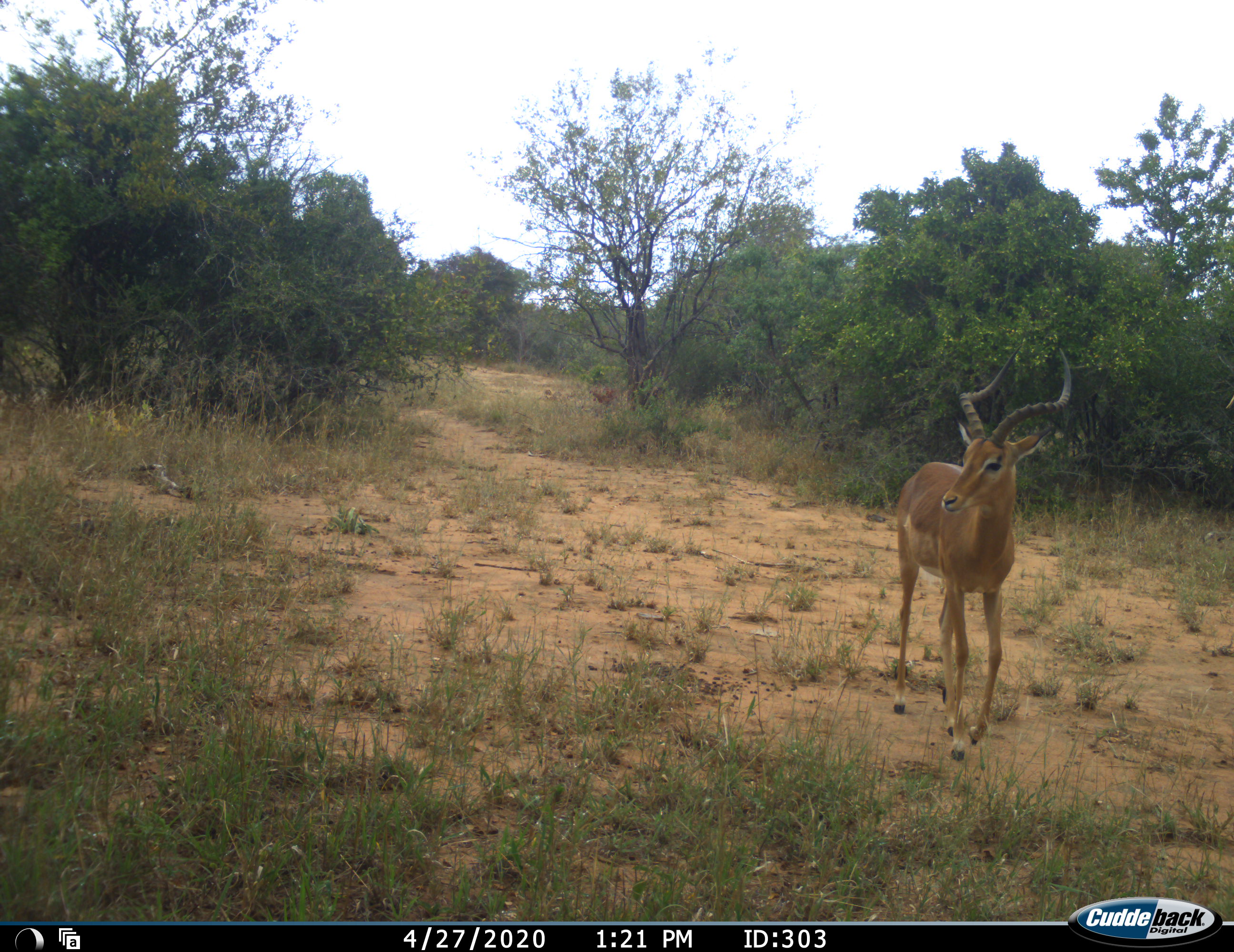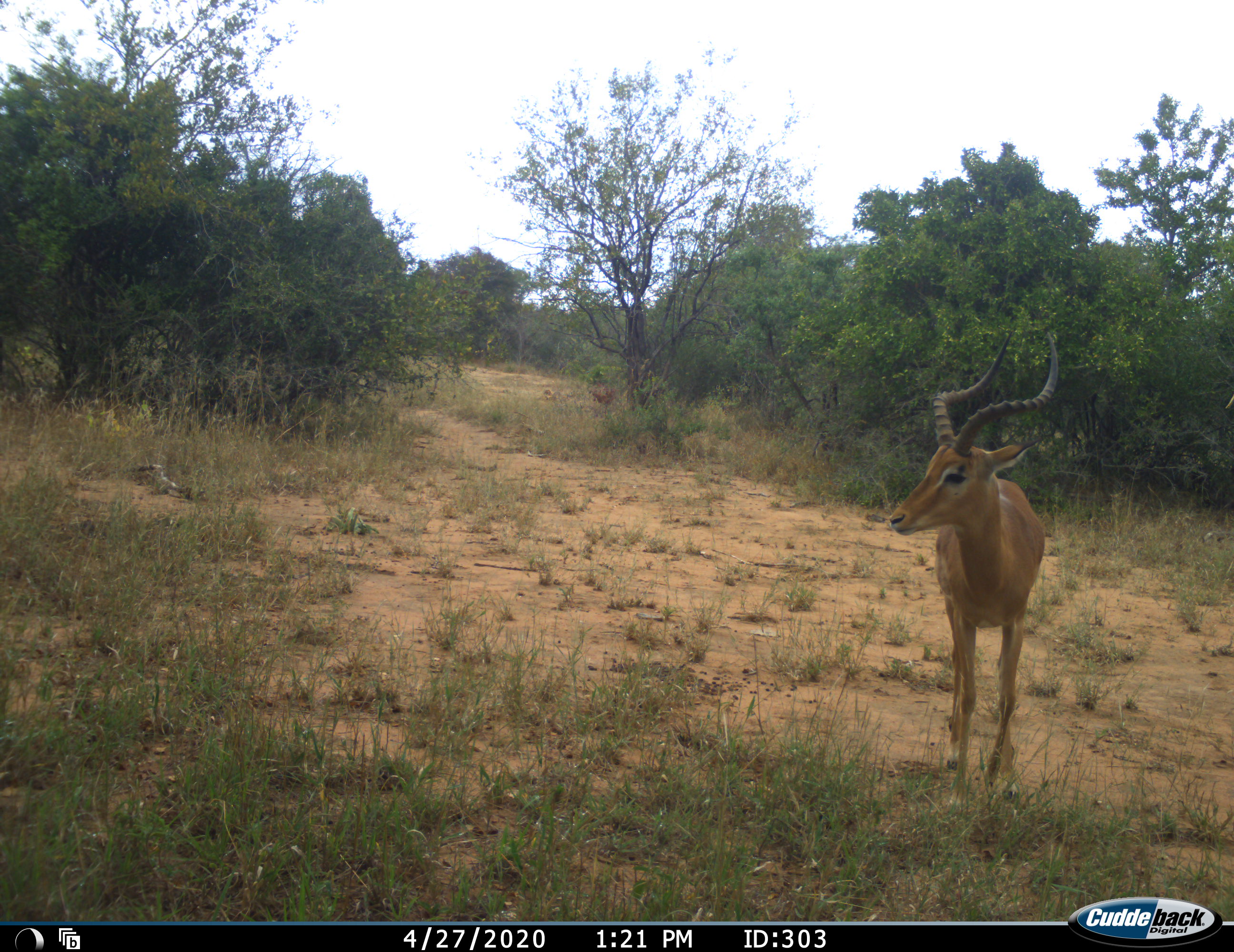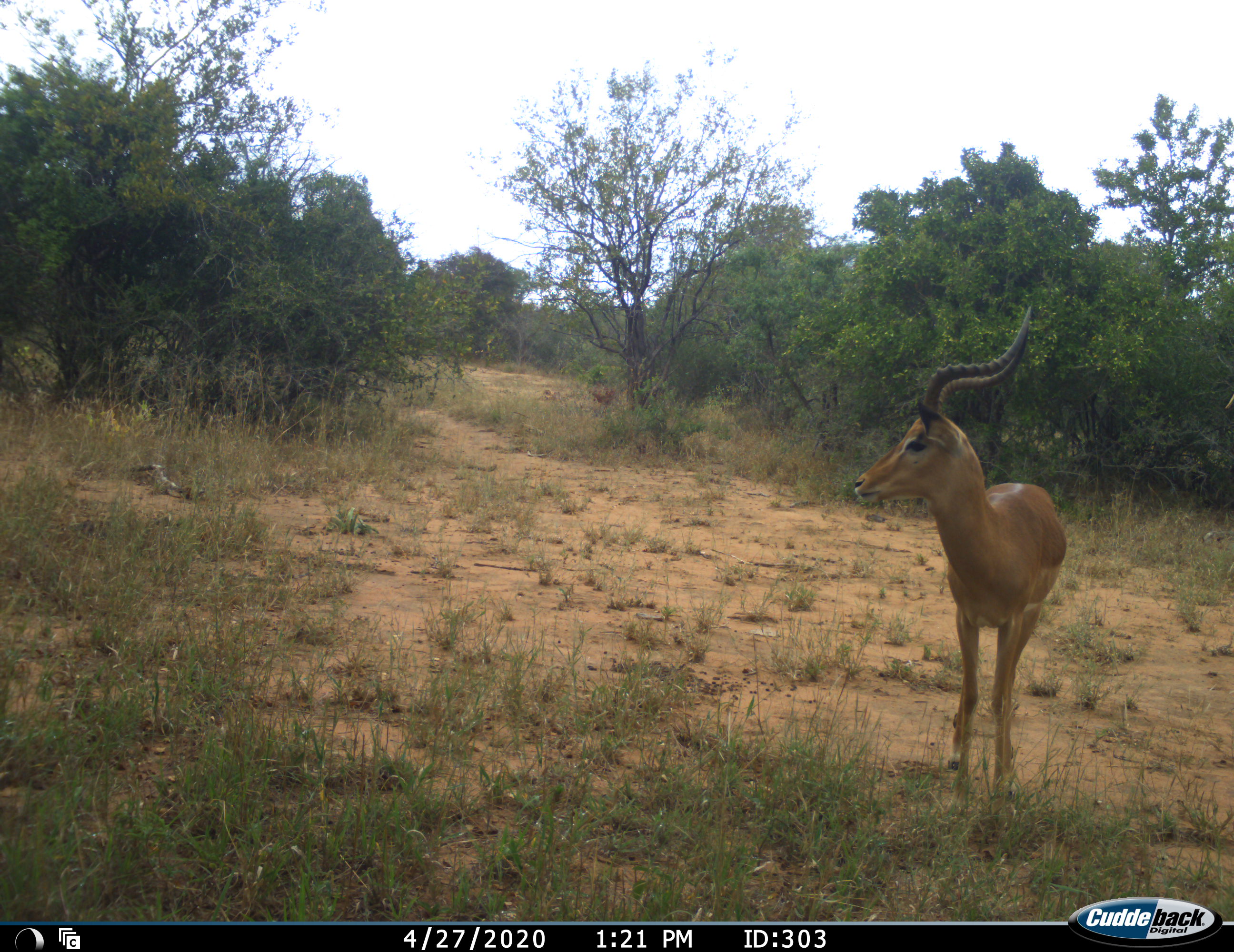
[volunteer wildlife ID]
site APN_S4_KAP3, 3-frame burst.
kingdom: Animalia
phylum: Chordata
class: Mammalia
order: Artiodactyla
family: Bovidae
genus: Aepyceros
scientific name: Aepyceros melampus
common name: impala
Impala (Aepyceros melampus), count 1. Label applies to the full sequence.